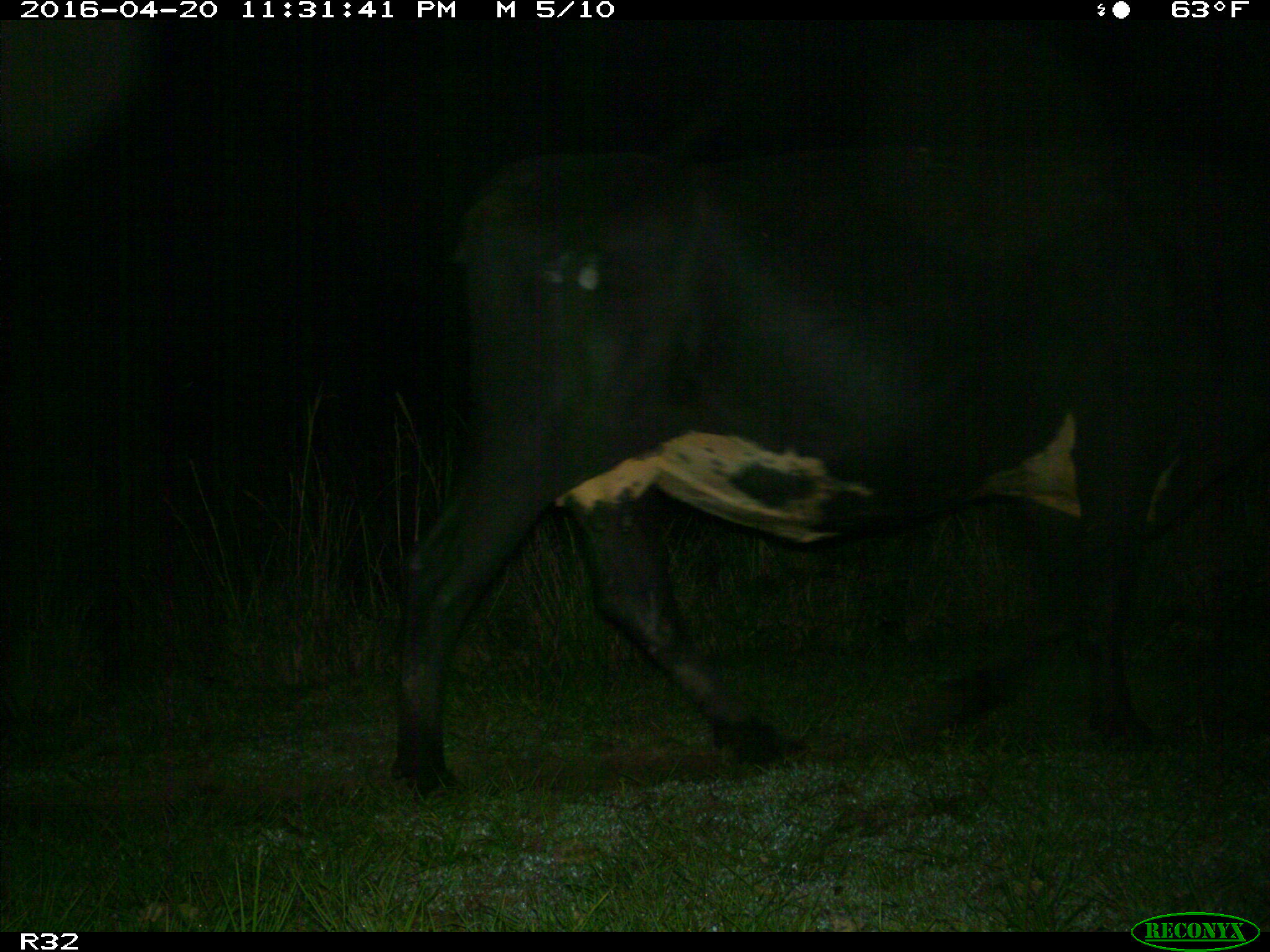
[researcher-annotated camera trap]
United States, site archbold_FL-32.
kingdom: Animalia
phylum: Chordata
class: Mammalia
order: Artiodactyla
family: Bovidae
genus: Bos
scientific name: Bos taurus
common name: domestic cow